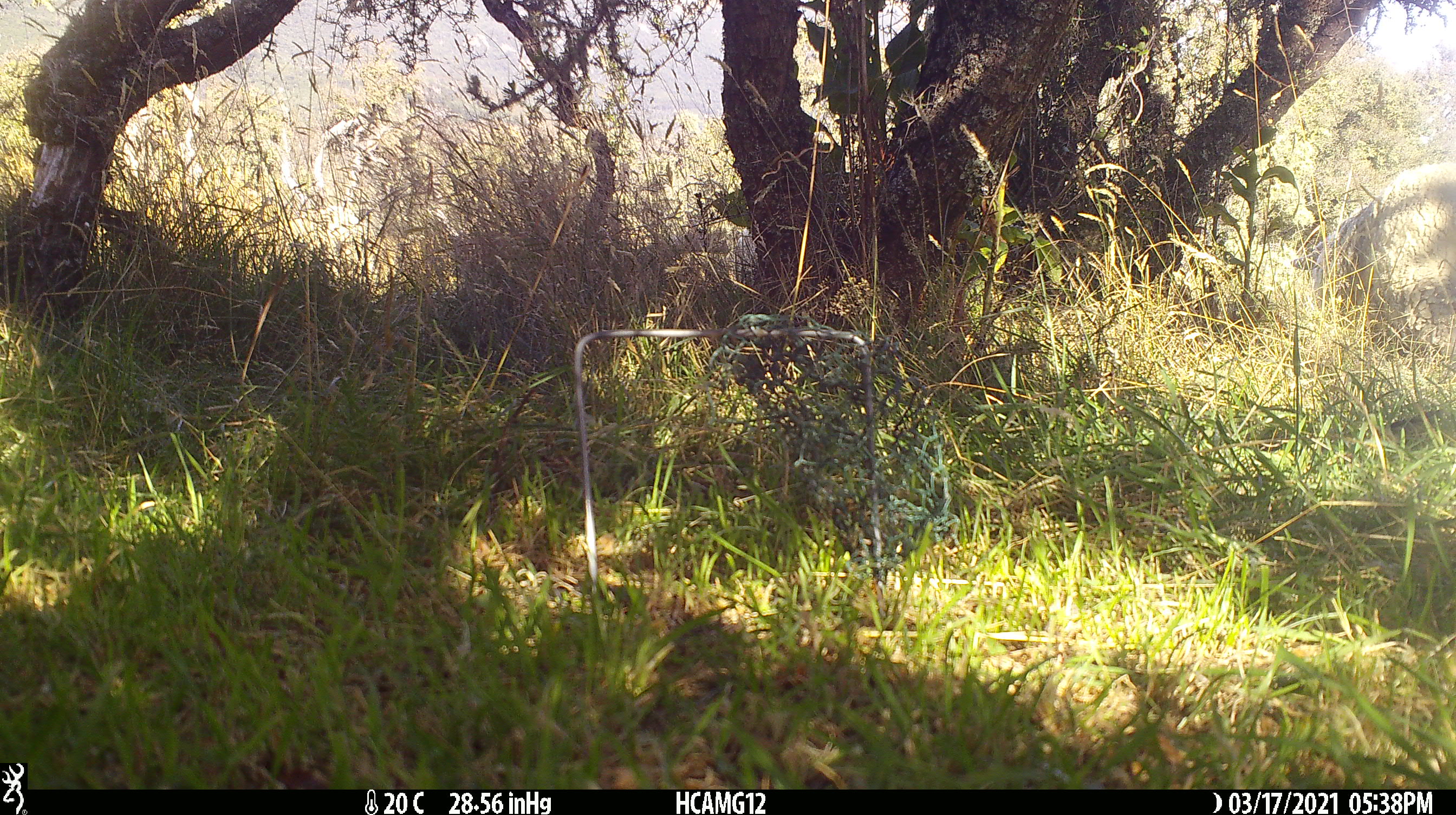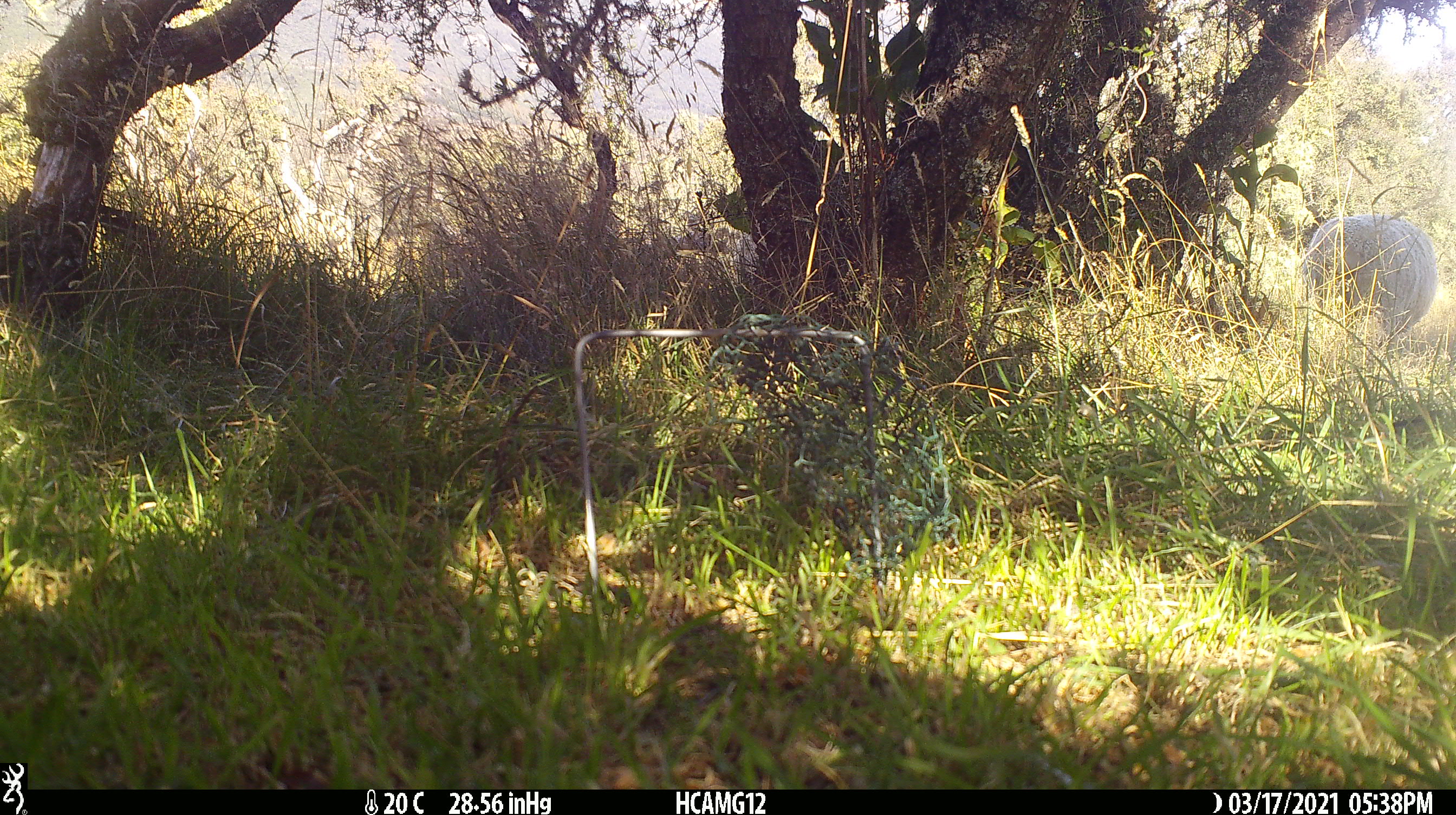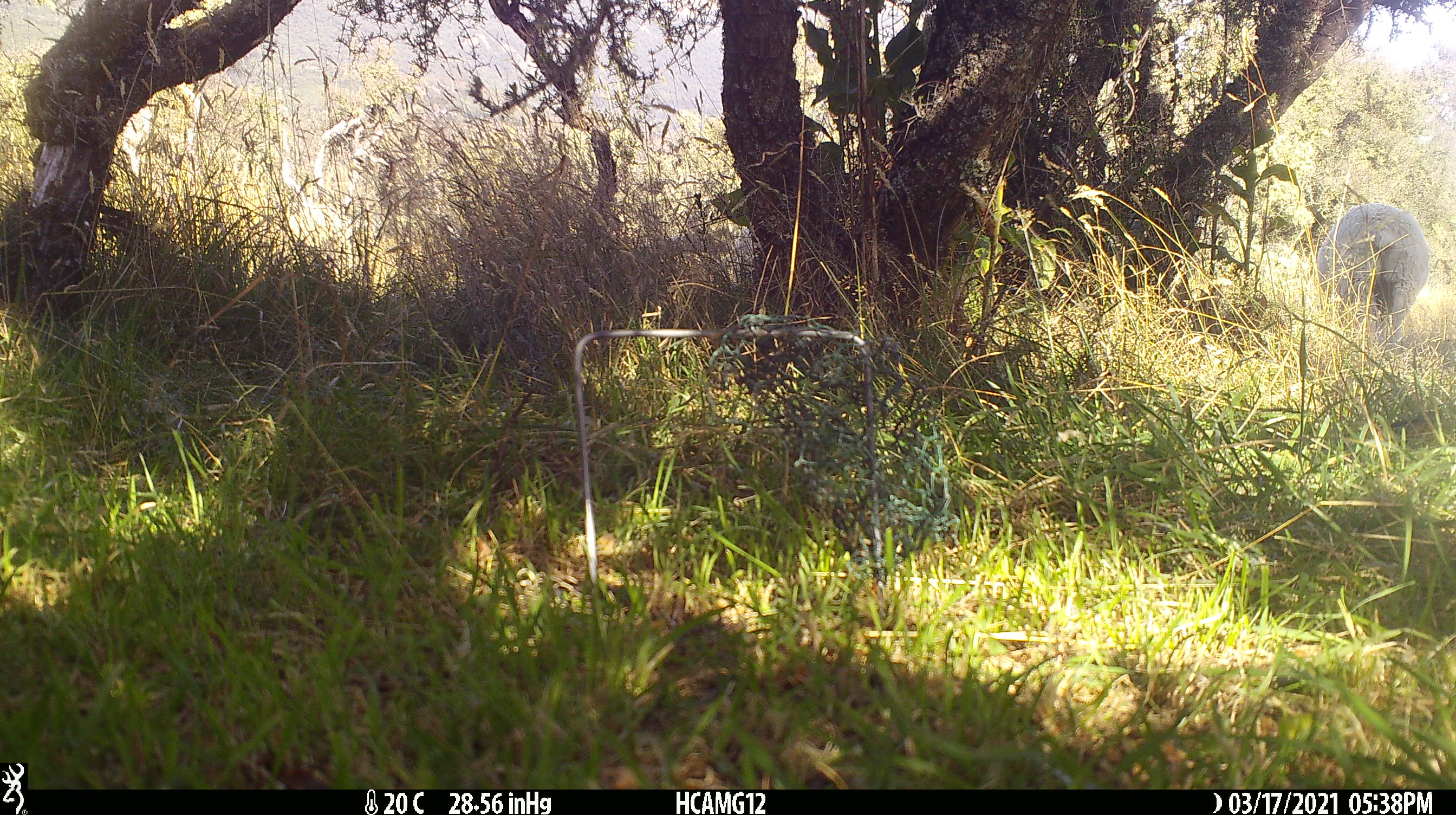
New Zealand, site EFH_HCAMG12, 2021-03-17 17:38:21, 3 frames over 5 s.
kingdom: Animalia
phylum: Chordata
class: Mammalia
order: Artiodactyla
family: Bovidae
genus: Ovis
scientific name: Ovis aries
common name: domestic sheep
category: sheep